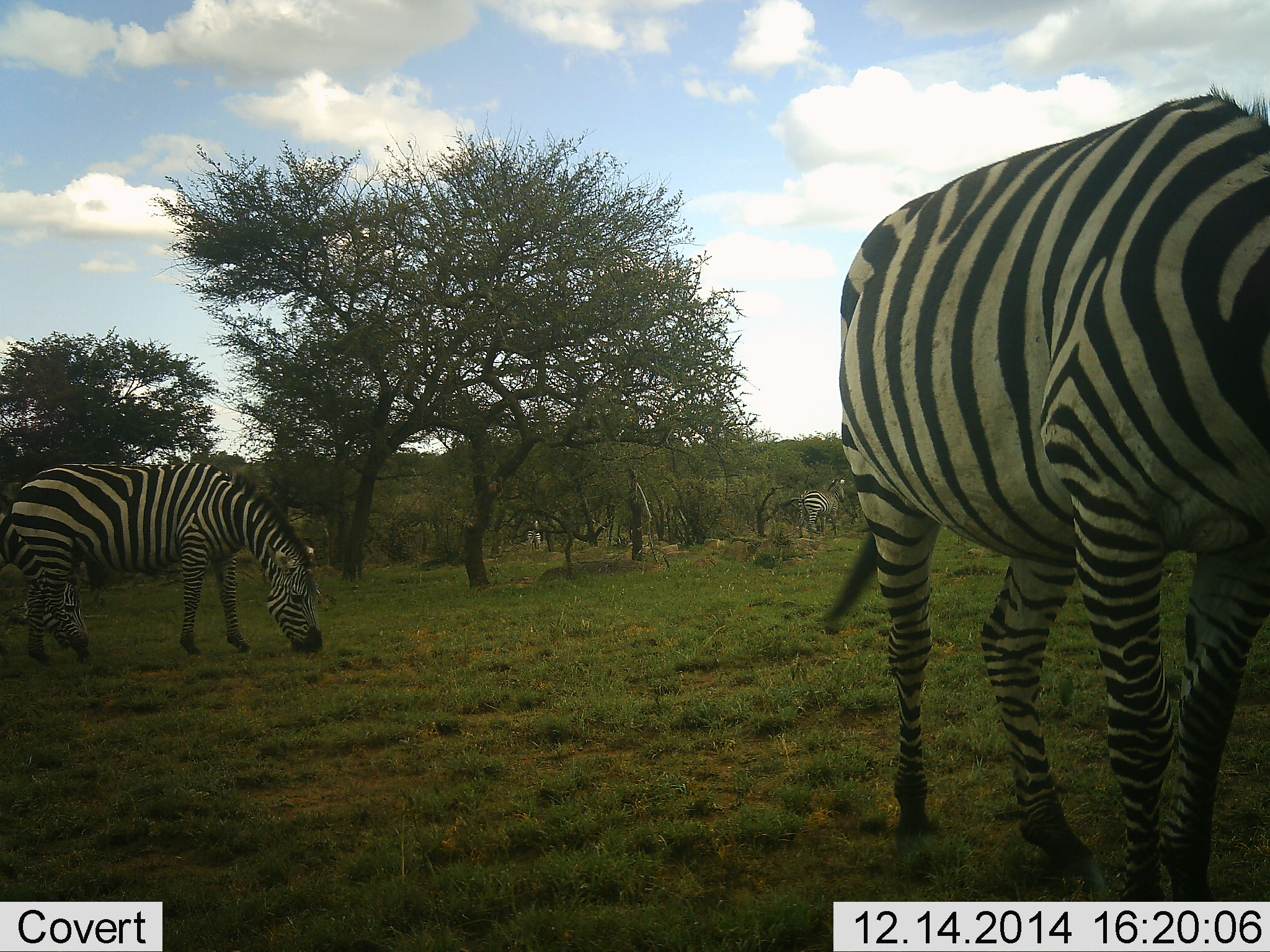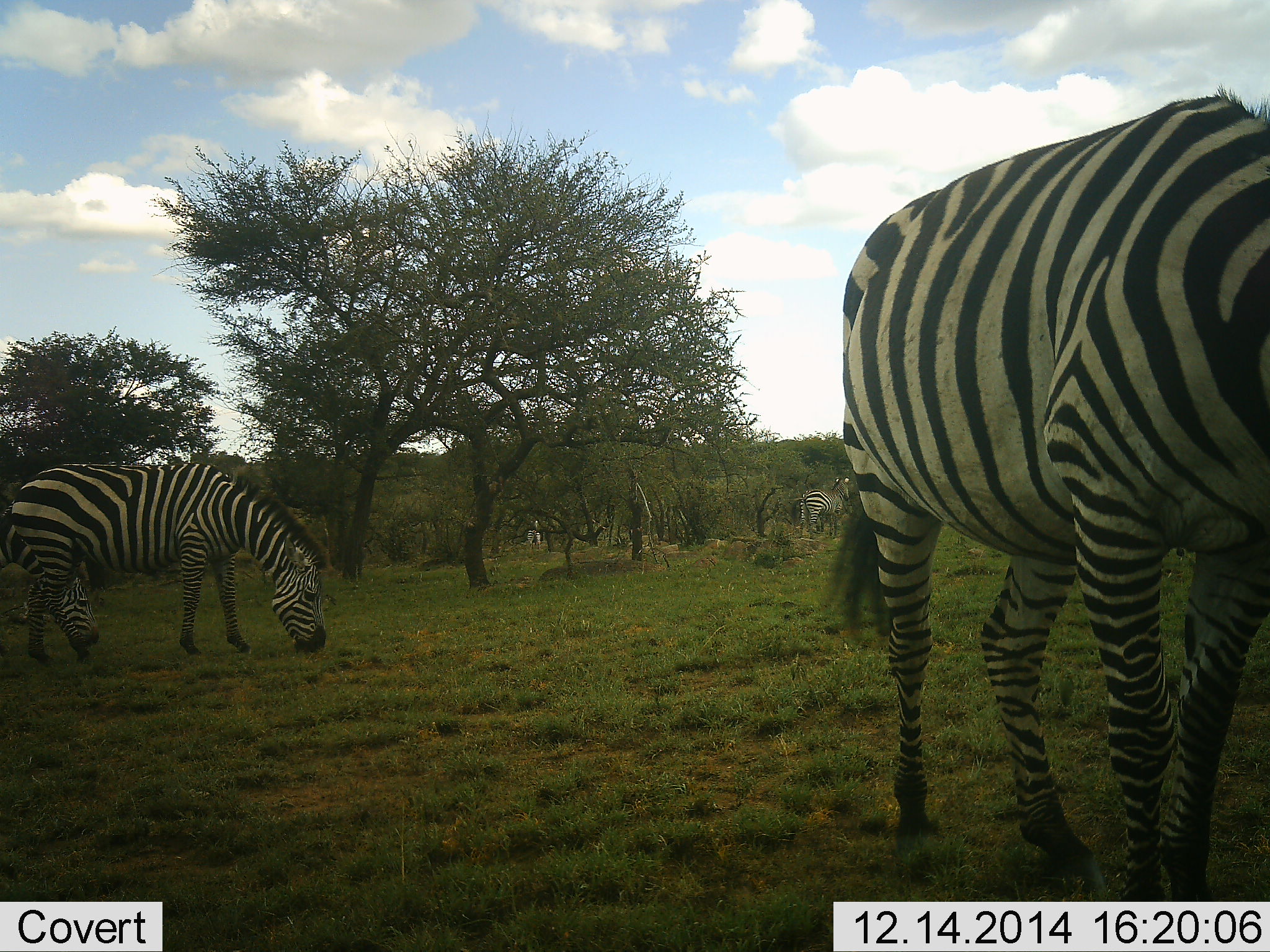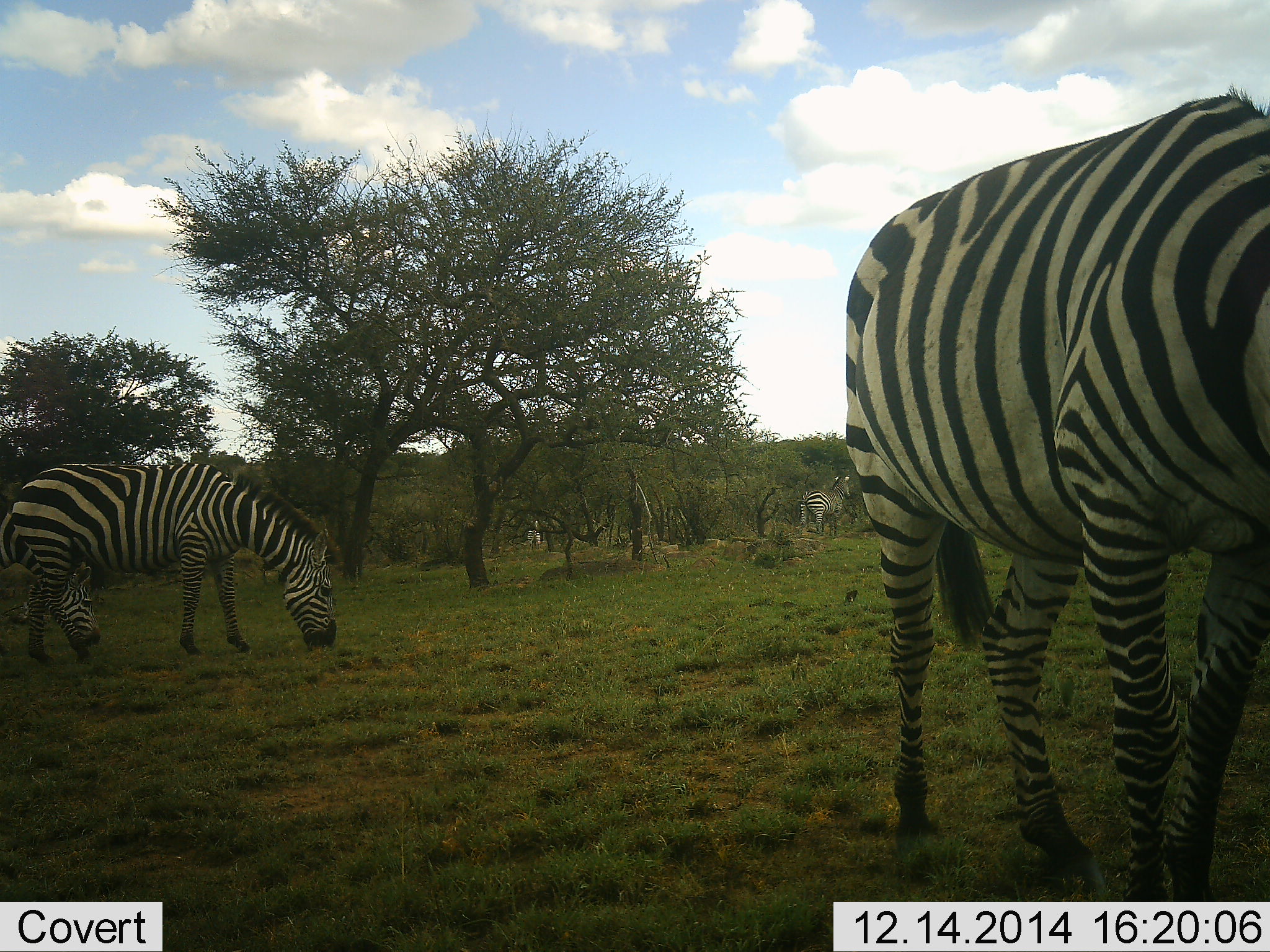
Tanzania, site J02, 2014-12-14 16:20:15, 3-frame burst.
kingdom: Animalia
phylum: Chordata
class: Mammalia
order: Perissodactyla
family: Equidae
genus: Equus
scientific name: Equus quagga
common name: plains zebra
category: zebra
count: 5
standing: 50%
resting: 0%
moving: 10%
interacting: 0%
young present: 0%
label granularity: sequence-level